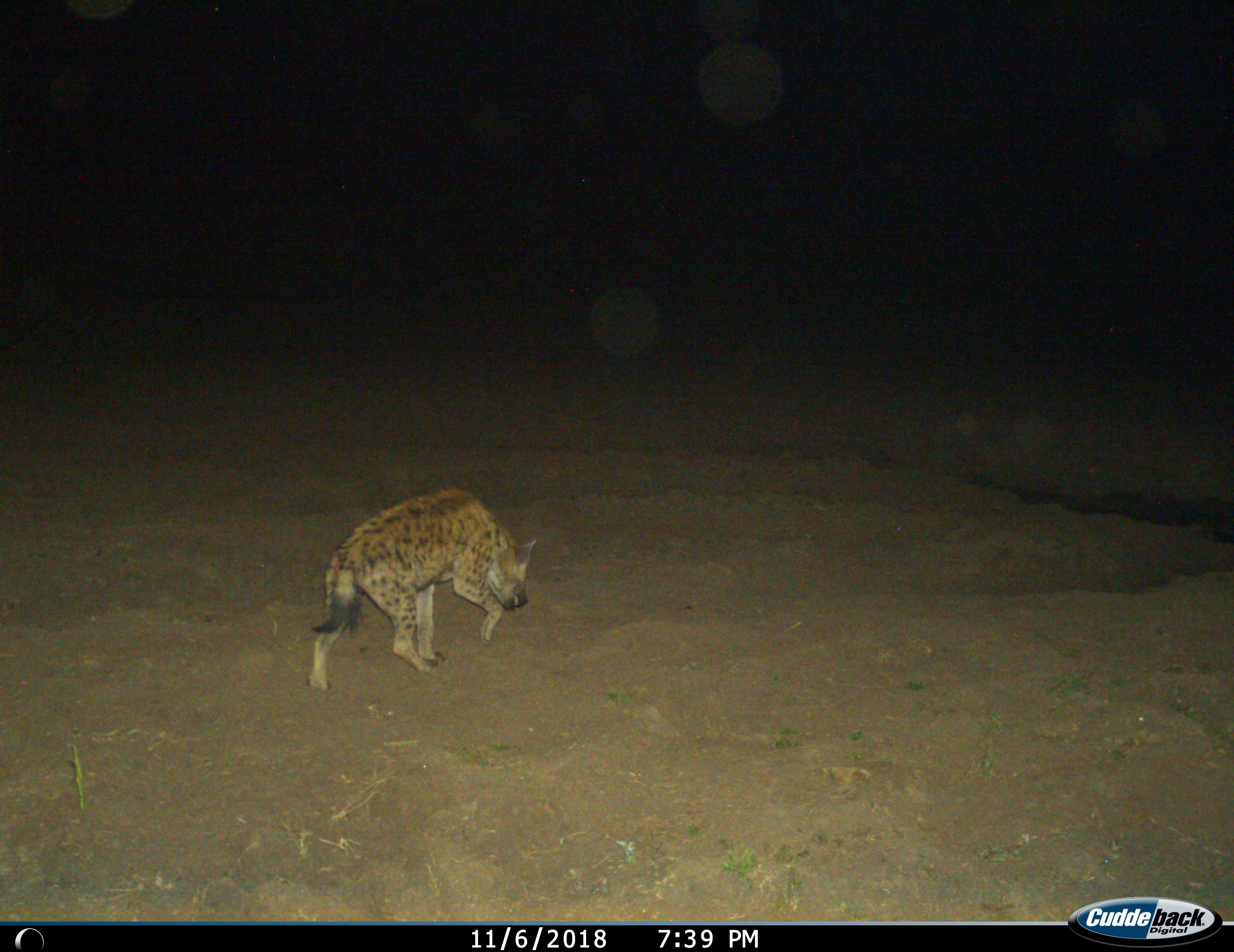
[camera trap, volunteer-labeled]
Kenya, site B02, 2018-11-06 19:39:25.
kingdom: Animalia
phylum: Chordata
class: Mammalia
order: Carnivora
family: Hyaenidae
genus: Crocuta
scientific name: Crocuta crocuta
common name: spotted hyena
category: hyenaspotted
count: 1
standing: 10%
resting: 0%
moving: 90%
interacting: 0%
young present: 0%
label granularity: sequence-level